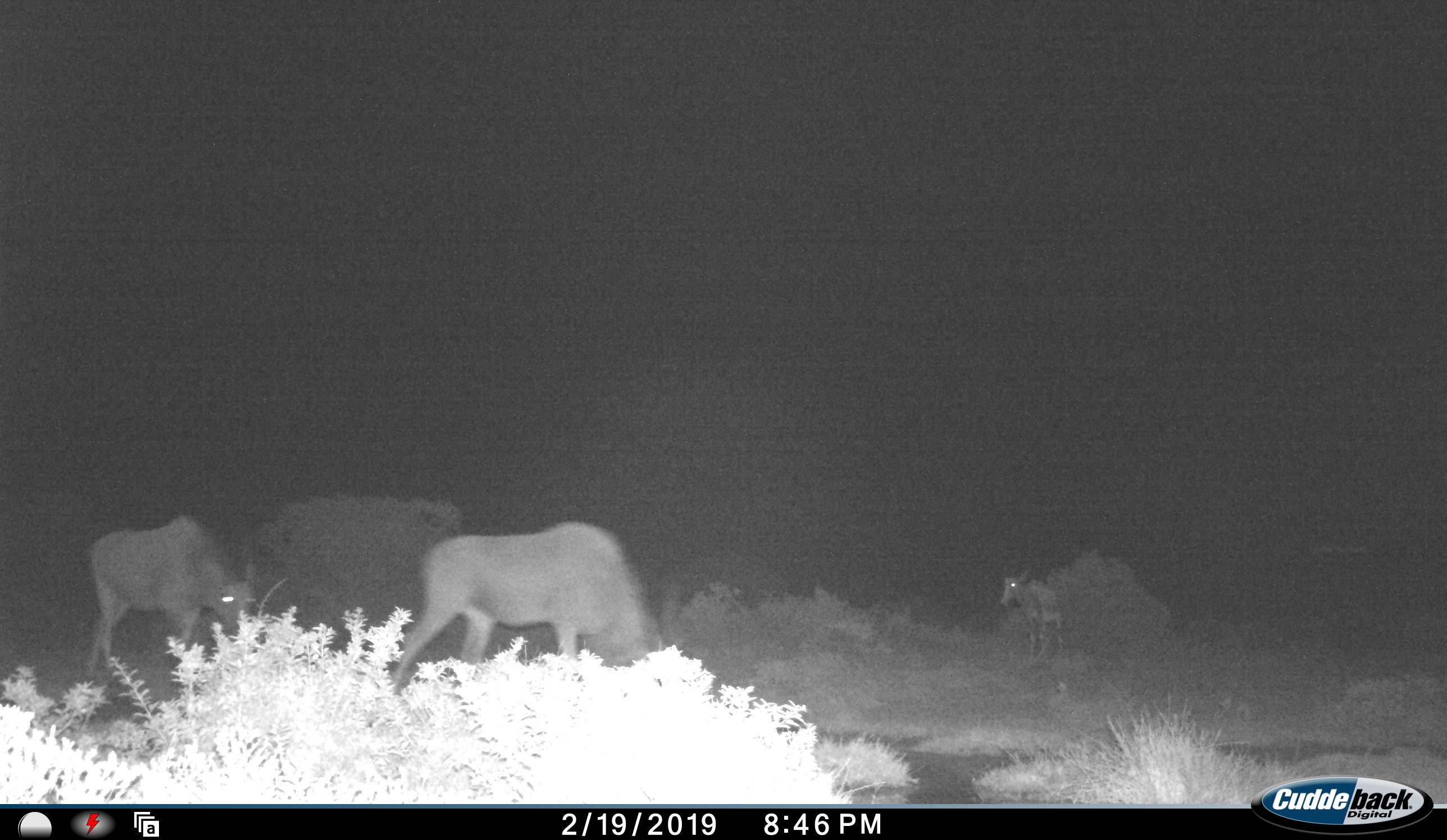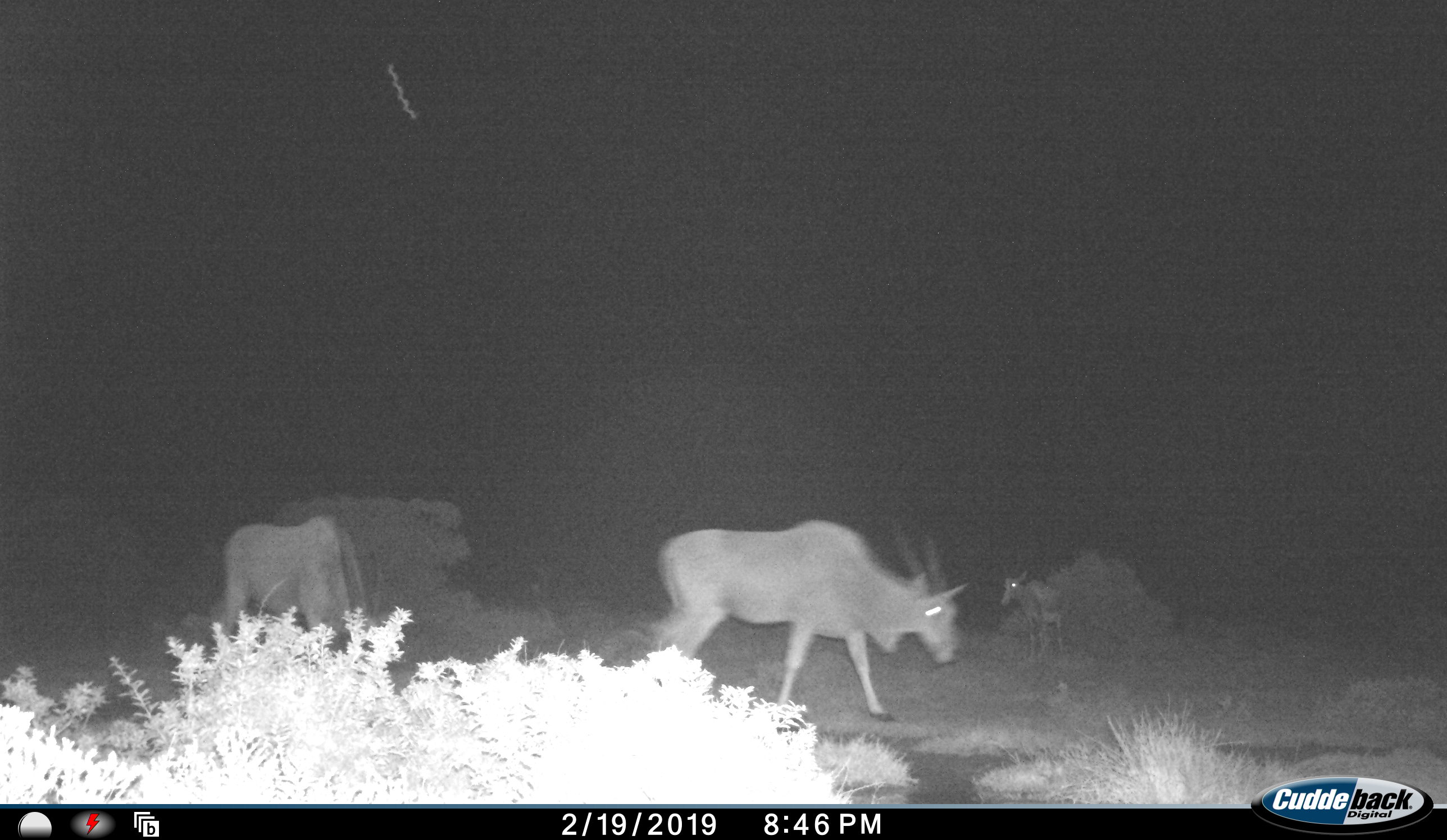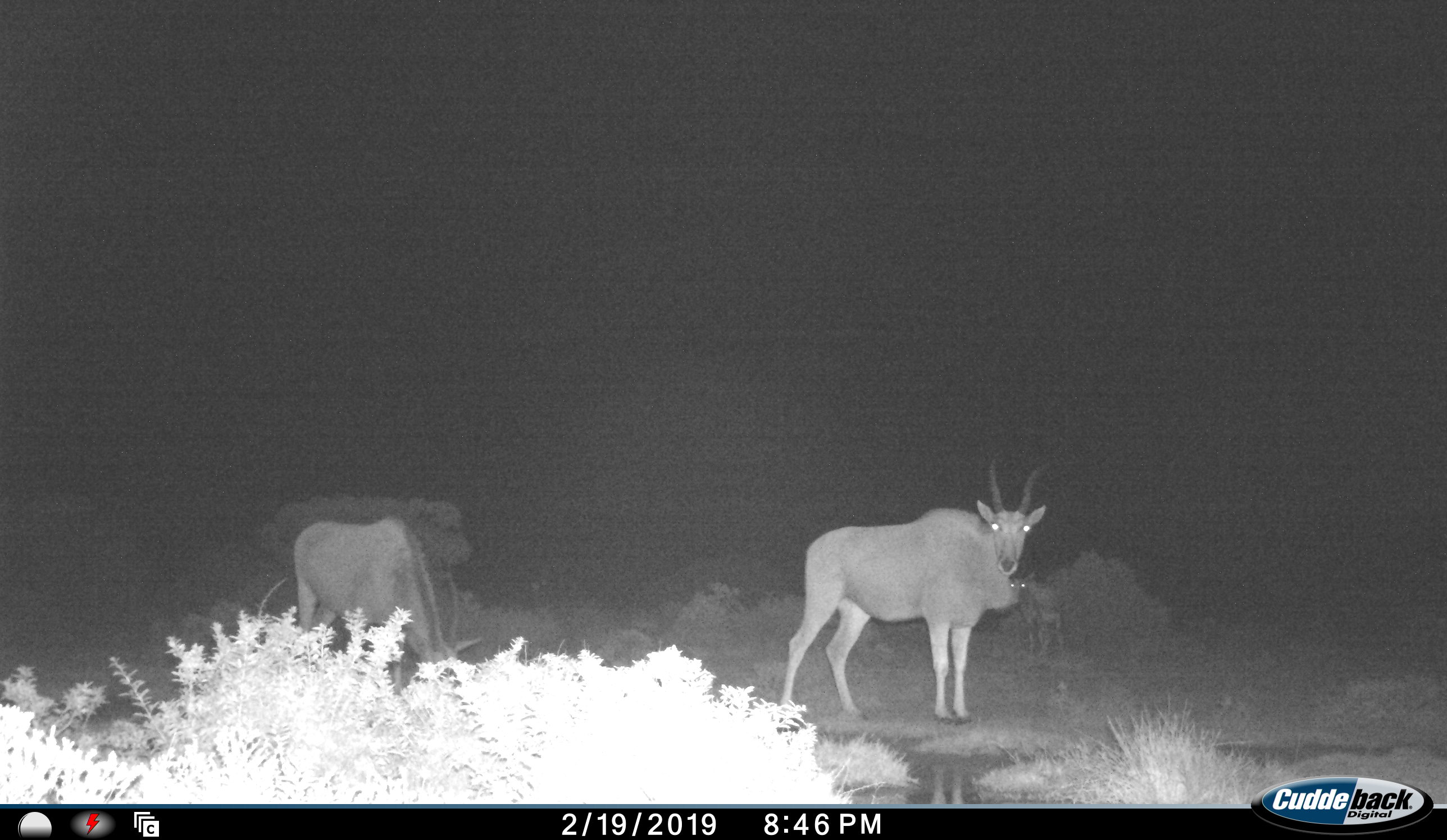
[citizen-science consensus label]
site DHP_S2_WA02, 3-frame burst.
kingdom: Animalia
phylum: Chordata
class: Mammalia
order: Artiodactyla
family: Bovidae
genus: Tragelaphus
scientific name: Tragelaphus oryx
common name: eland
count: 3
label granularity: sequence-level